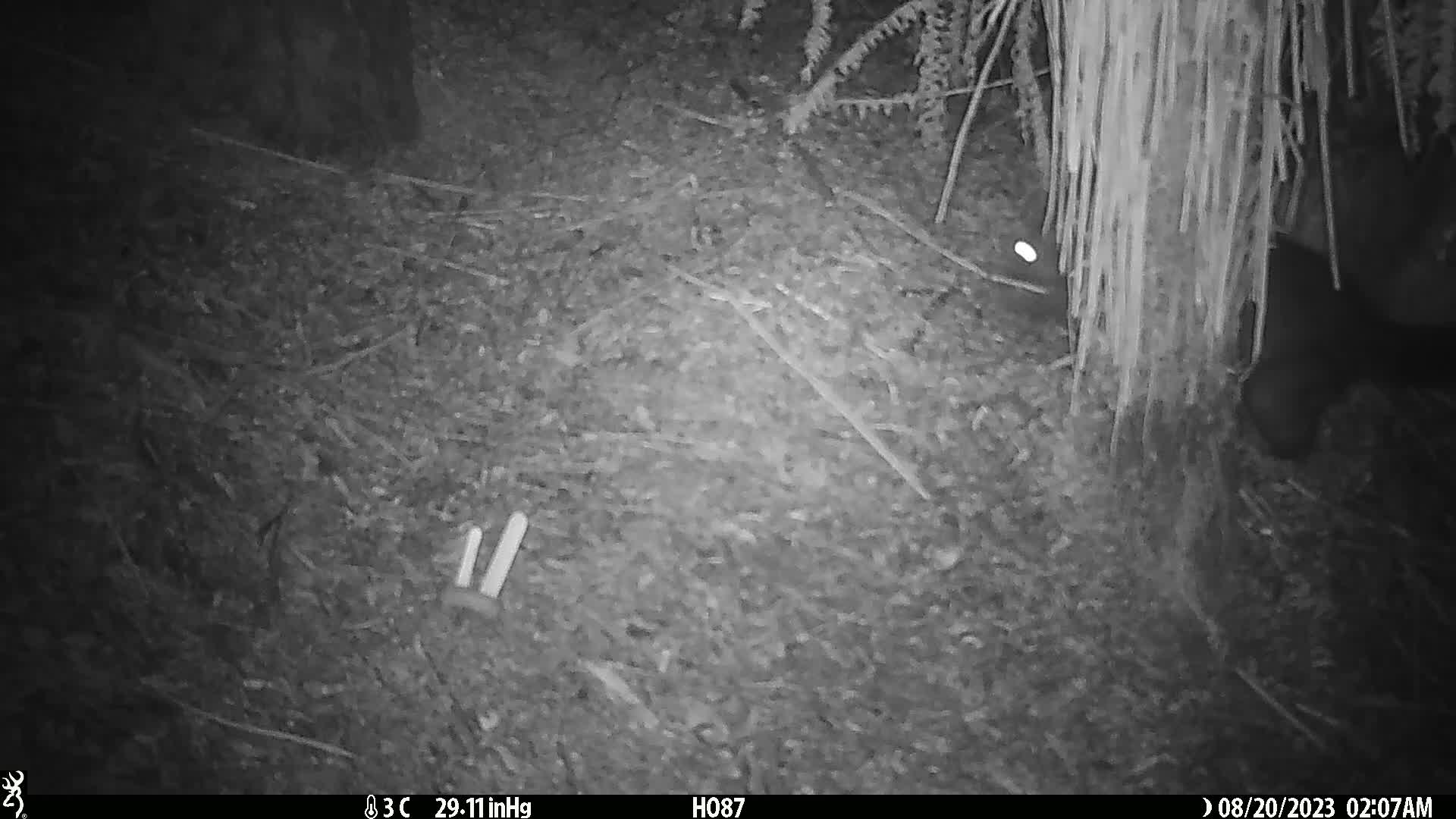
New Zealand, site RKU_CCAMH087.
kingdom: Animalia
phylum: Chordata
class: Mammalia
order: Diprotodontia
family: Phalangeridae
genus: Trichosurus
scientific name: Trichosurus vulpecula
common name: common brushtail possum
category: possum